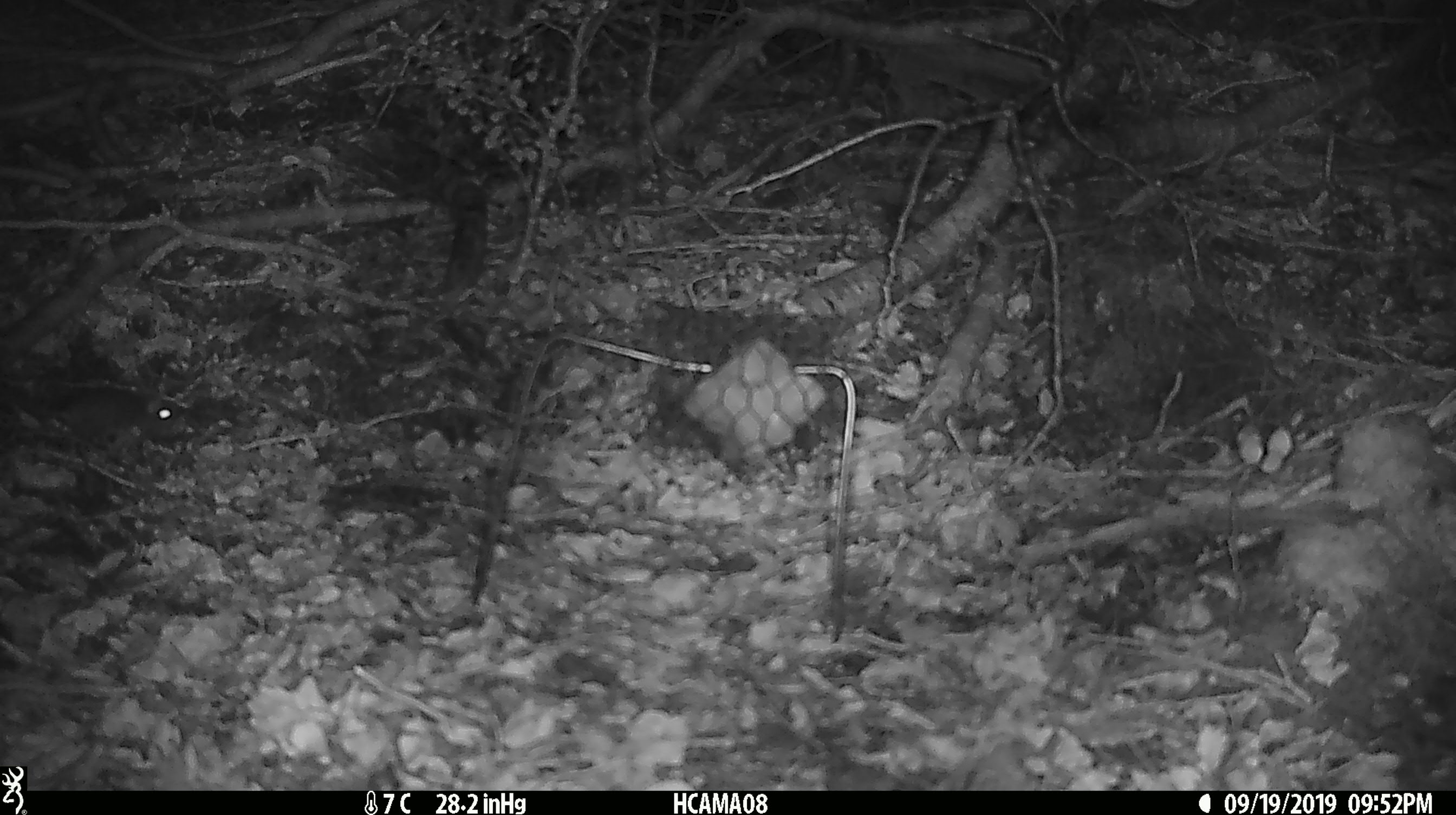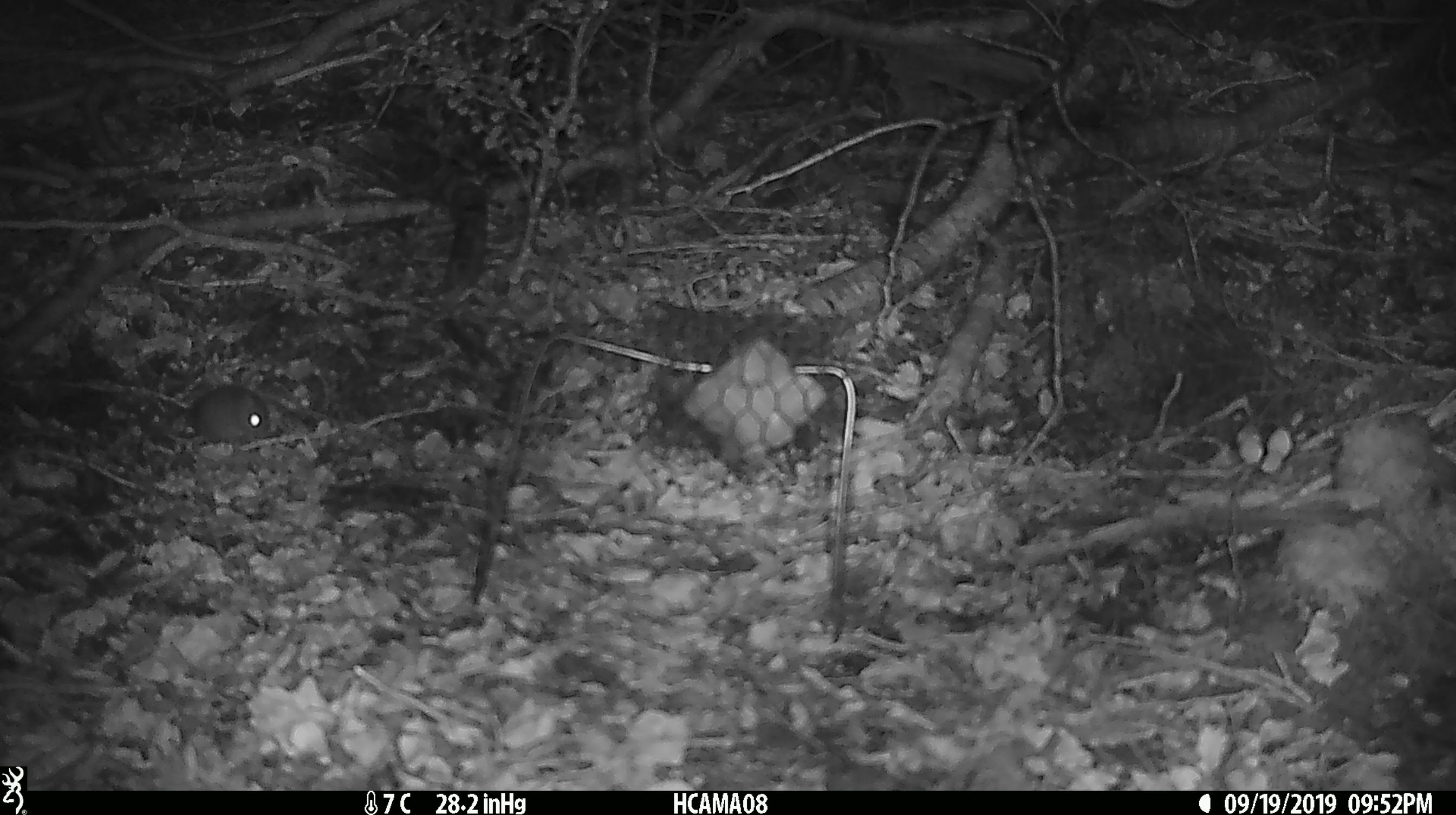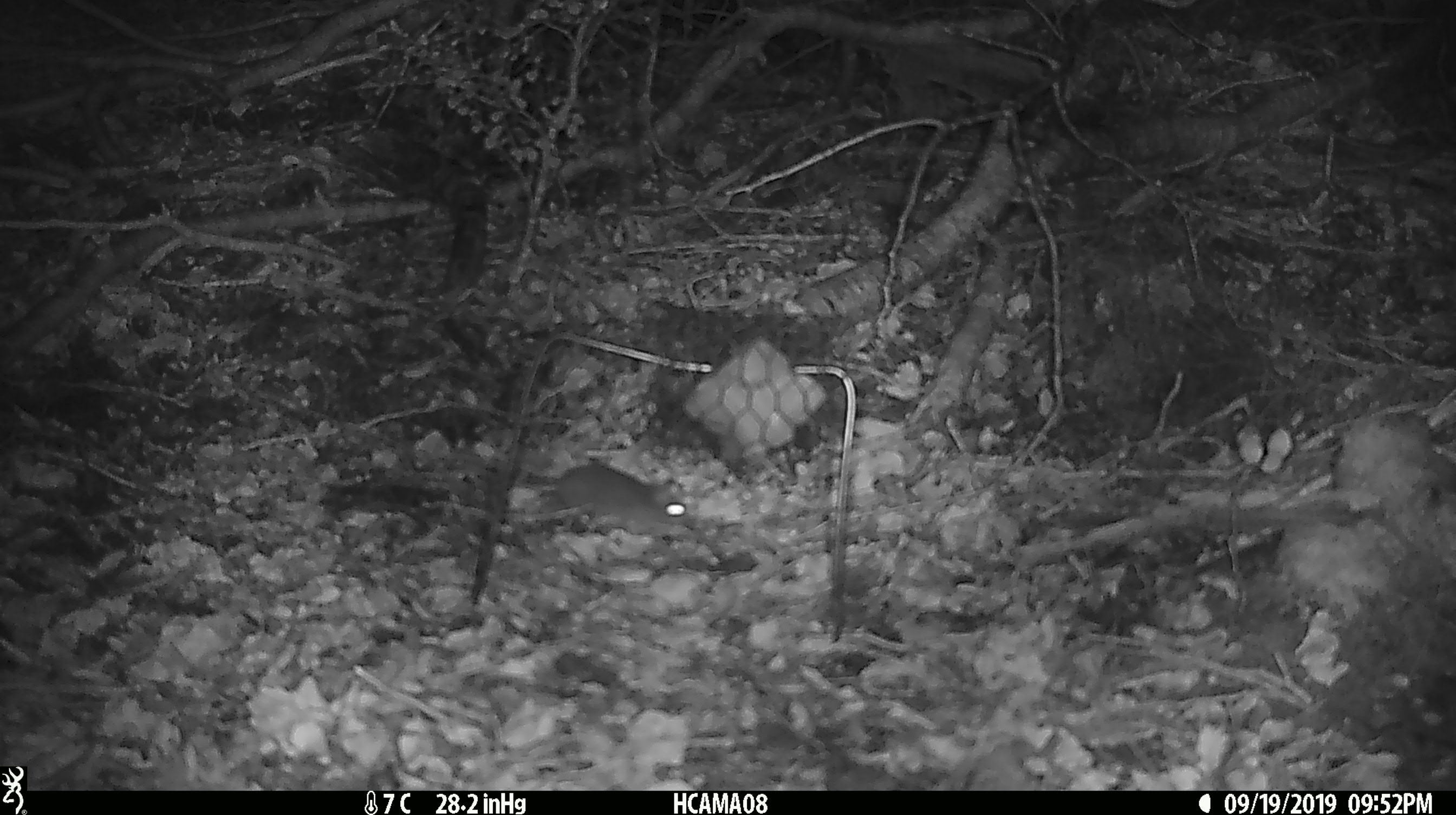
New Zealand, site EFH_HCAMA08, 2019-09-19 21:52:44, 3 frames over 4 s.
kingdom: Animalia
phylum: Chordata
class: Mammalia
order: Rodentia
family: Muridae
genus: Mus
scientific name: Mus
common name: mouse